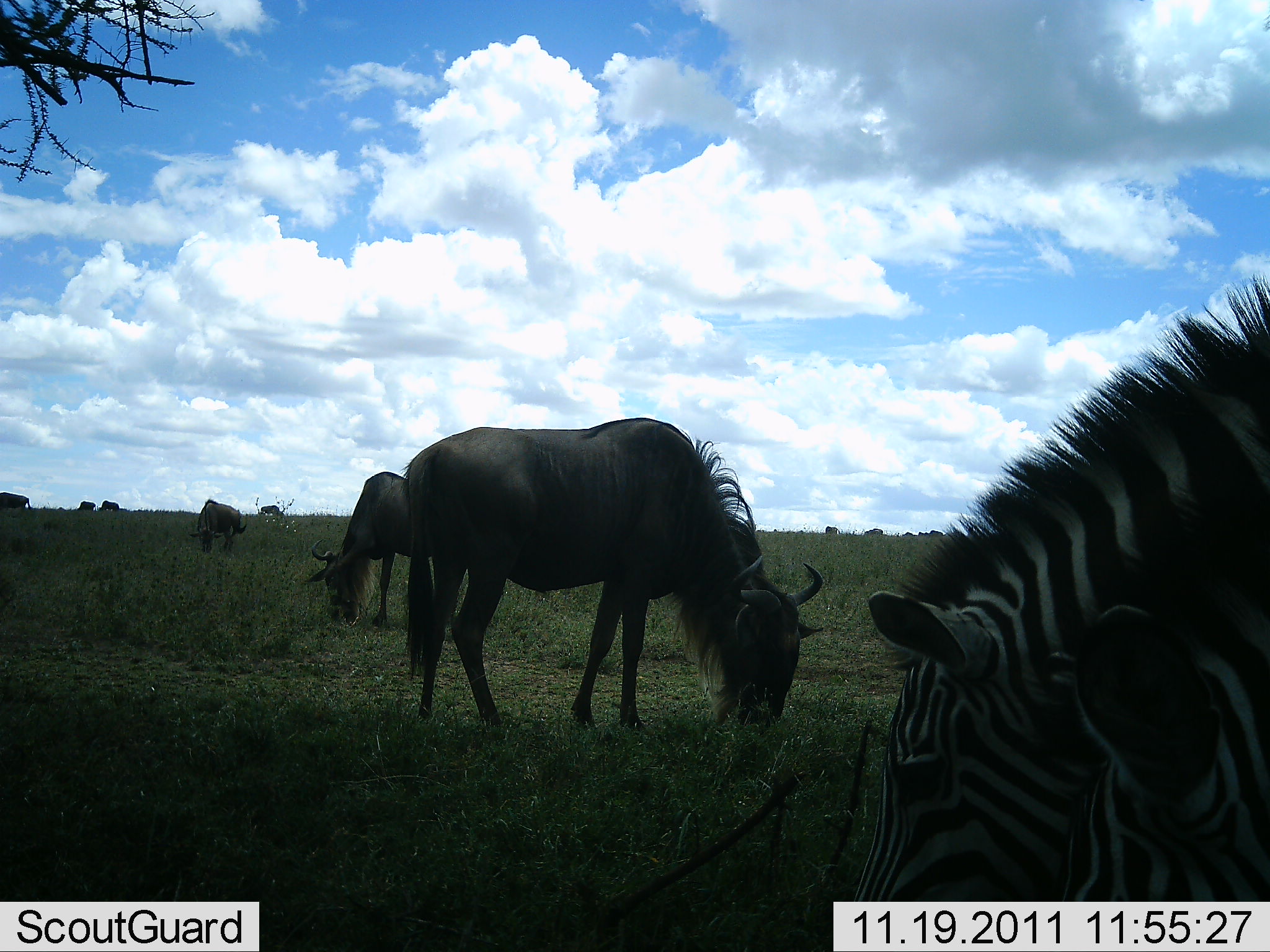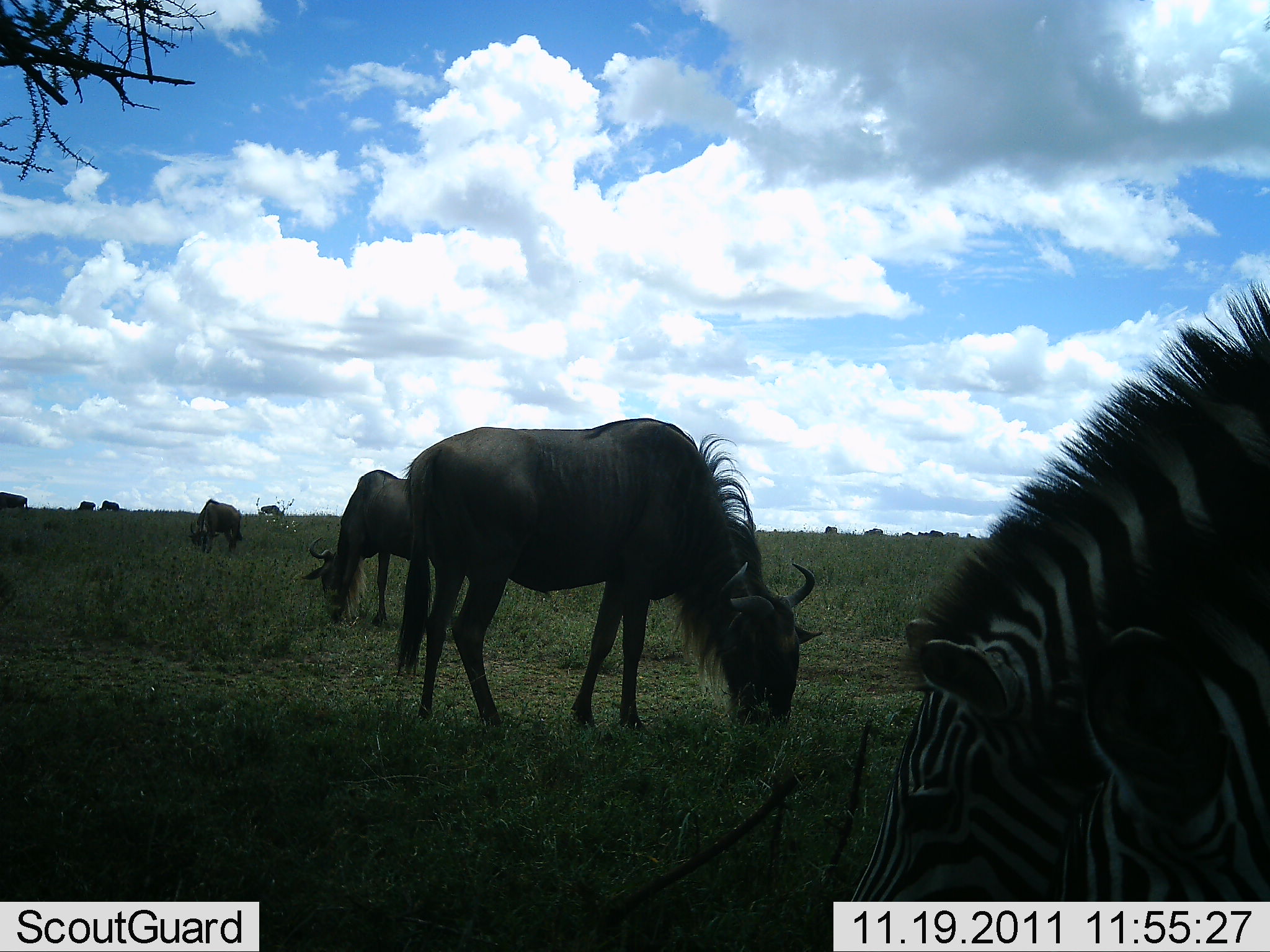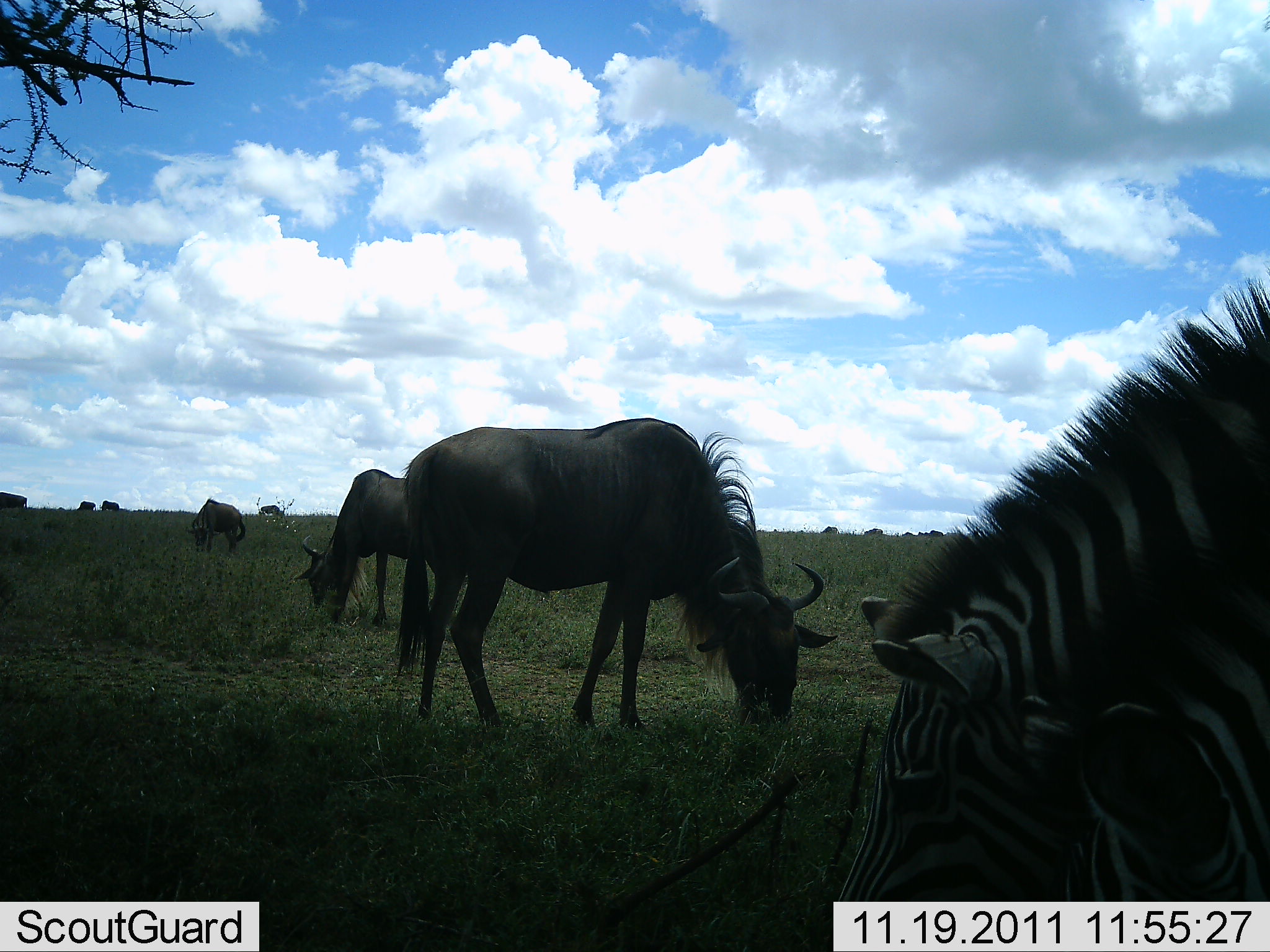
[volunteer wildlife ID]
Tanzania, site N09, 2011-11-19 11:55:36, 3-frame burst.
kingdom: Animalia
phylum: Chordata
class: Mammalia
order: Artiodactyla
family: Bovidae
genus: Connochaetes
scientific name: Connochaetes taurinus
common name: blue wildebeest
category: wildebeest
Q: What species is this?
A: Wildebeest (blue wildebeest) (Connochaetes taurinus).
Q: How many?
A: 3.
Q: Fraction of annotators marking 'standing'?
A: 13%.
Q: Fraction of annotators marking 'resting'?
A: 0%.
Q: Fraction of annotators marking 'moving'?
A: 0%.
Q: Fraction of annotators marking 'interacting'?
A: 0%.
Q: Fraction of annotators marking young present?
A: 0%.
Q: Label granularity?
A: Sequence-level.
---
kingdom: Animalia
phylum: Chordata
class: Mammalia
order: Perissodactyla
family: Equidae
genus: Equus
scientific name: Equus quagga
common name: plains zebra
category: zebra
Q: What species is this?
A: Zebra (plains zebra) (Equus quagga).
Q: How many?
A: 2.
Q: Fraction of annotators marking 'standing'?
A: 13%.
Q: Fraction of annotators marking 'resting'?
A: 0%.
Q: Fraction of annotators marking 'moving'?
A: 7%.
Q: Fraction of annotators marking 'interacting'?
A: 0%.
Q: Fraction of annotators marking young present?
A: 7%.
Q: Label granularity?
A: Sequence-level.